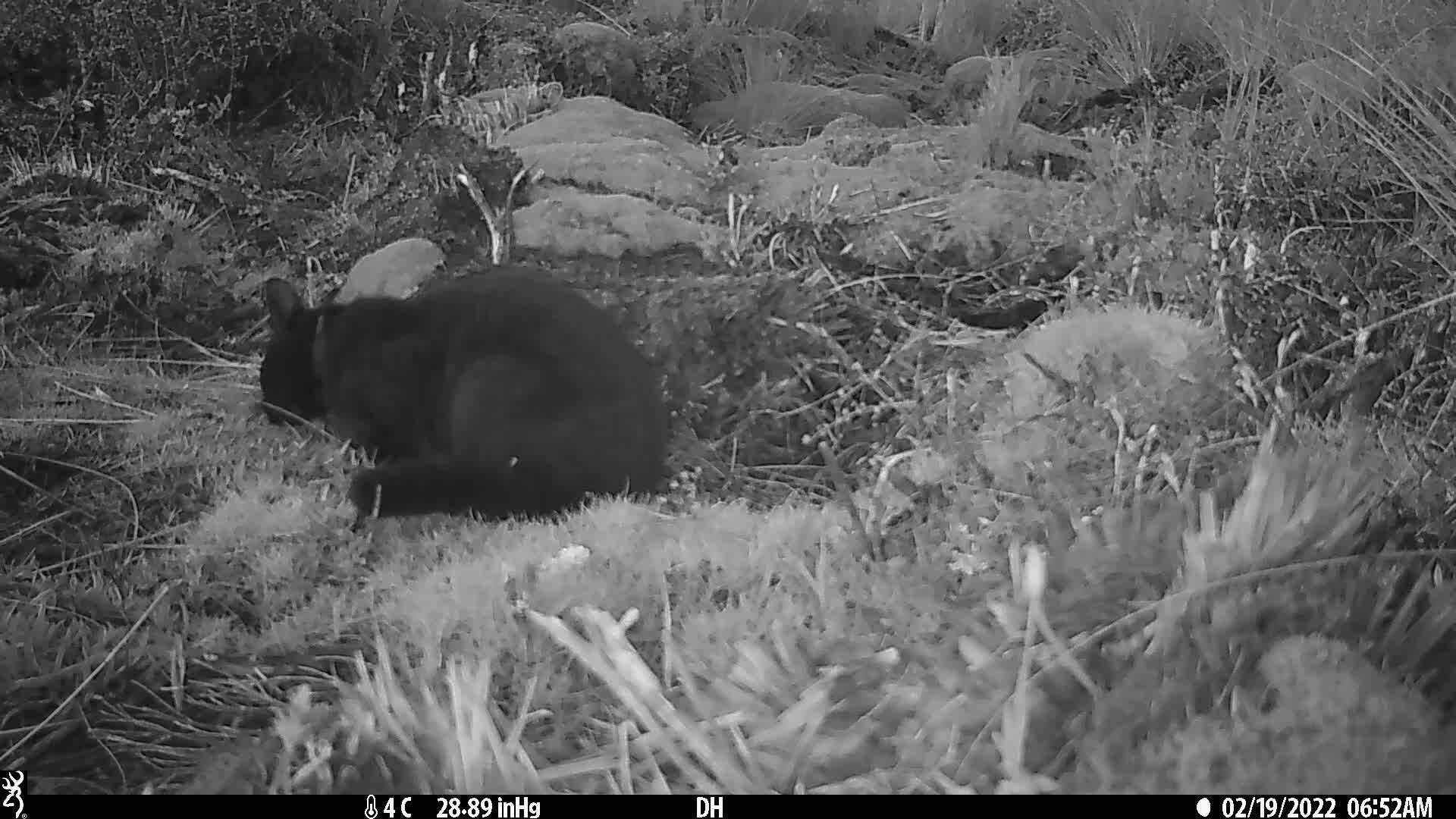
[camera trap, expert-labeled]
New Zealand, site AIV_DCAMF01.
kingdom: Animalia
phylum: Chordata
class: Mammalia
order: Carnivora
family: Felidae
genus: Felis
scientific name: Felis catus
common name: domestic cat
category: cat